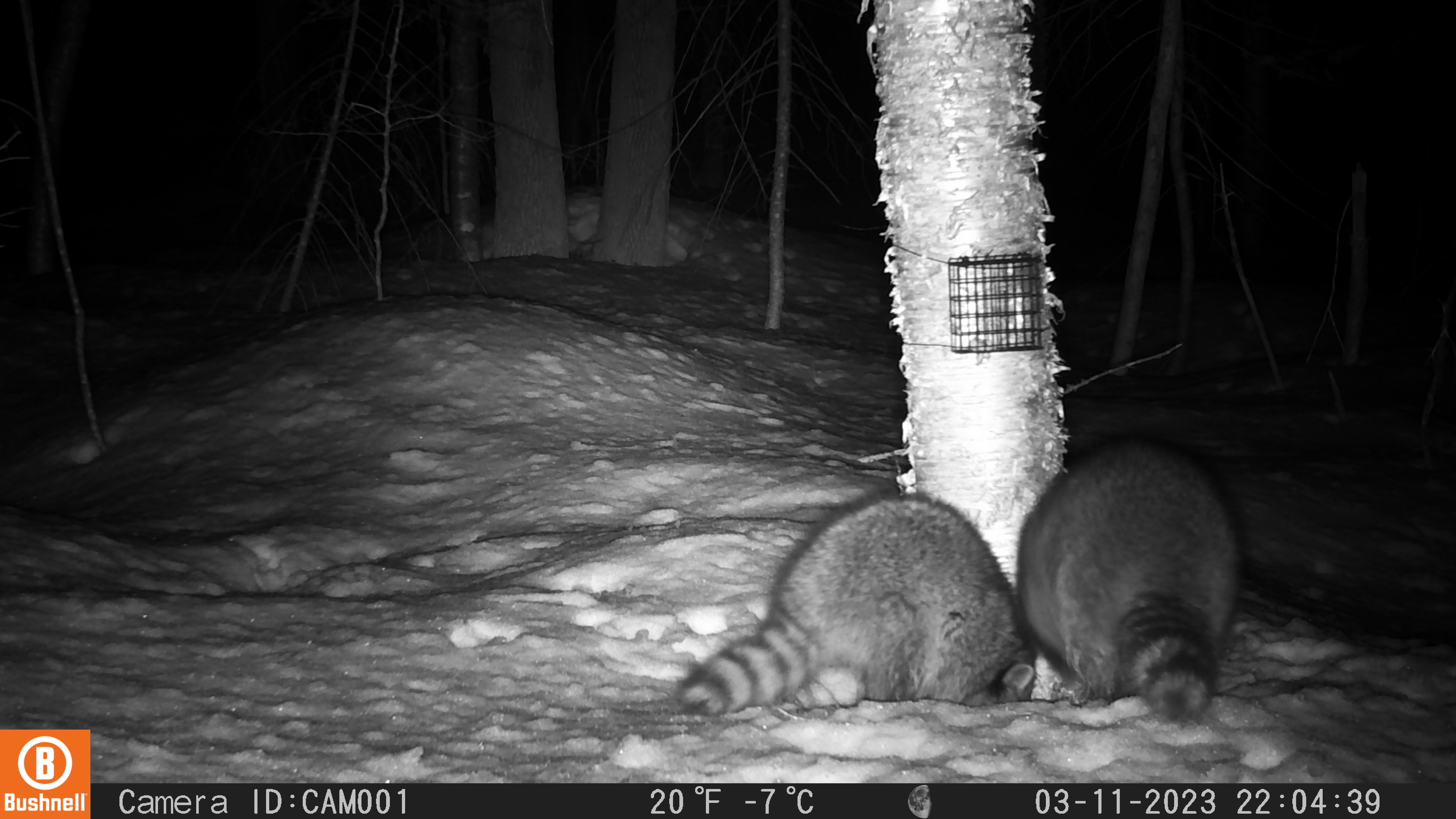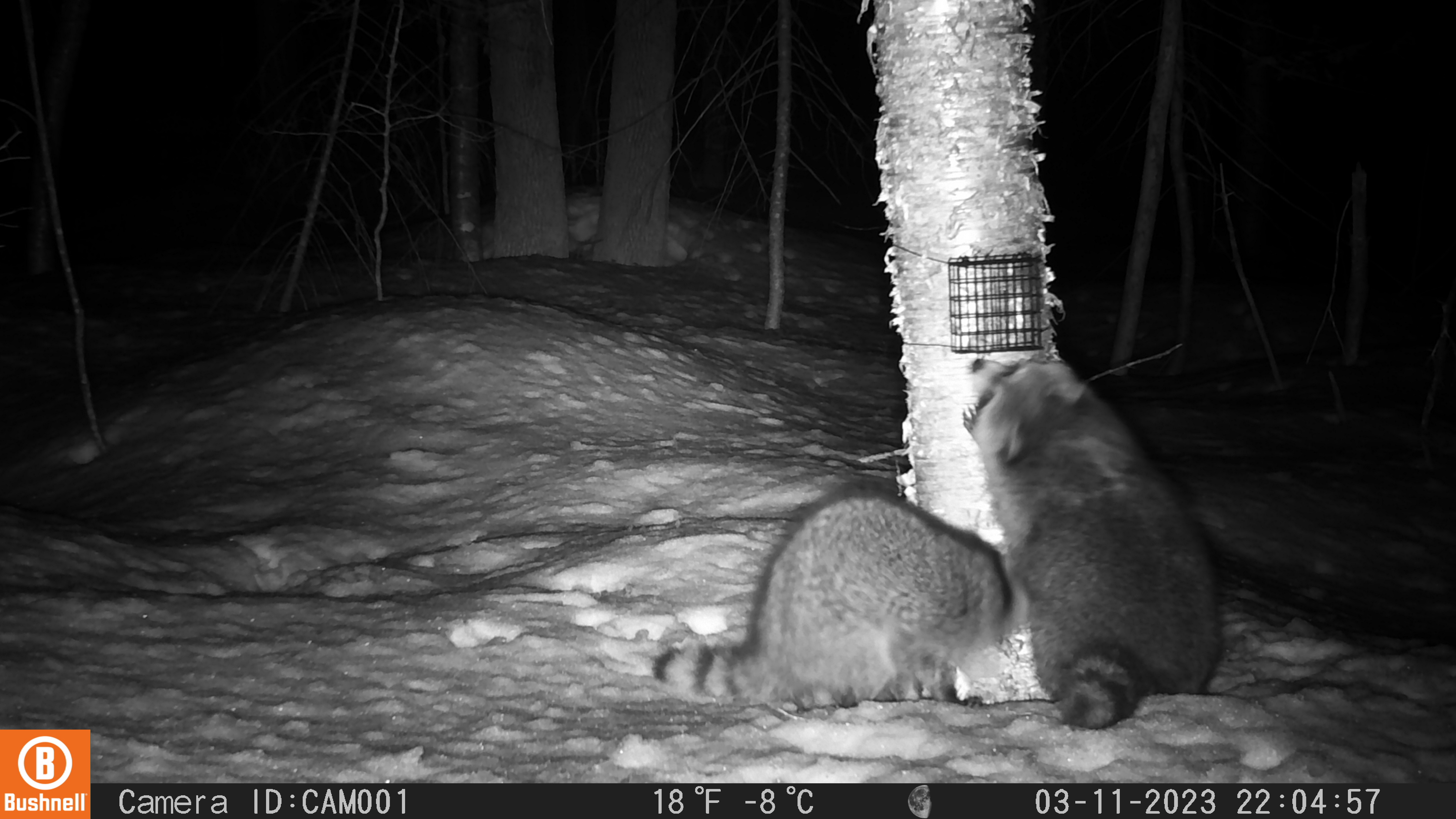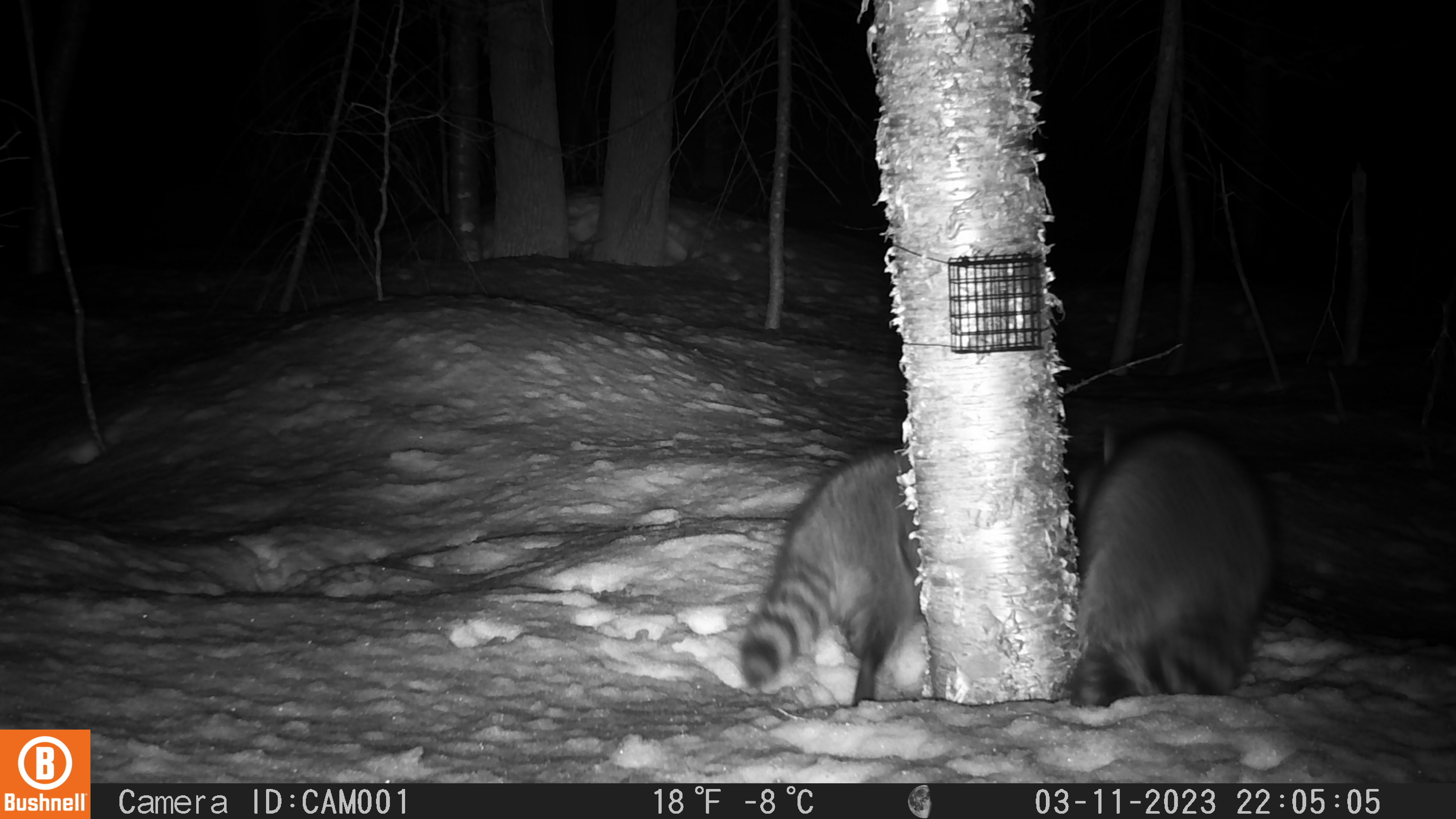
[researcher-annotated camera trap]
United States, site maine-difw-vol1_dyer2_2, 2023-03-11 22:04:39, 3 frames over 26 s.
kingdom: Animalia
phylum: Chordata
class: Mammalia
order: Carnivora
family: Procyonidae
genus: Procyon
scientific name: Procyon lotor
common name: raccoon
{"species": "raccoon (Procyon lotor)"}